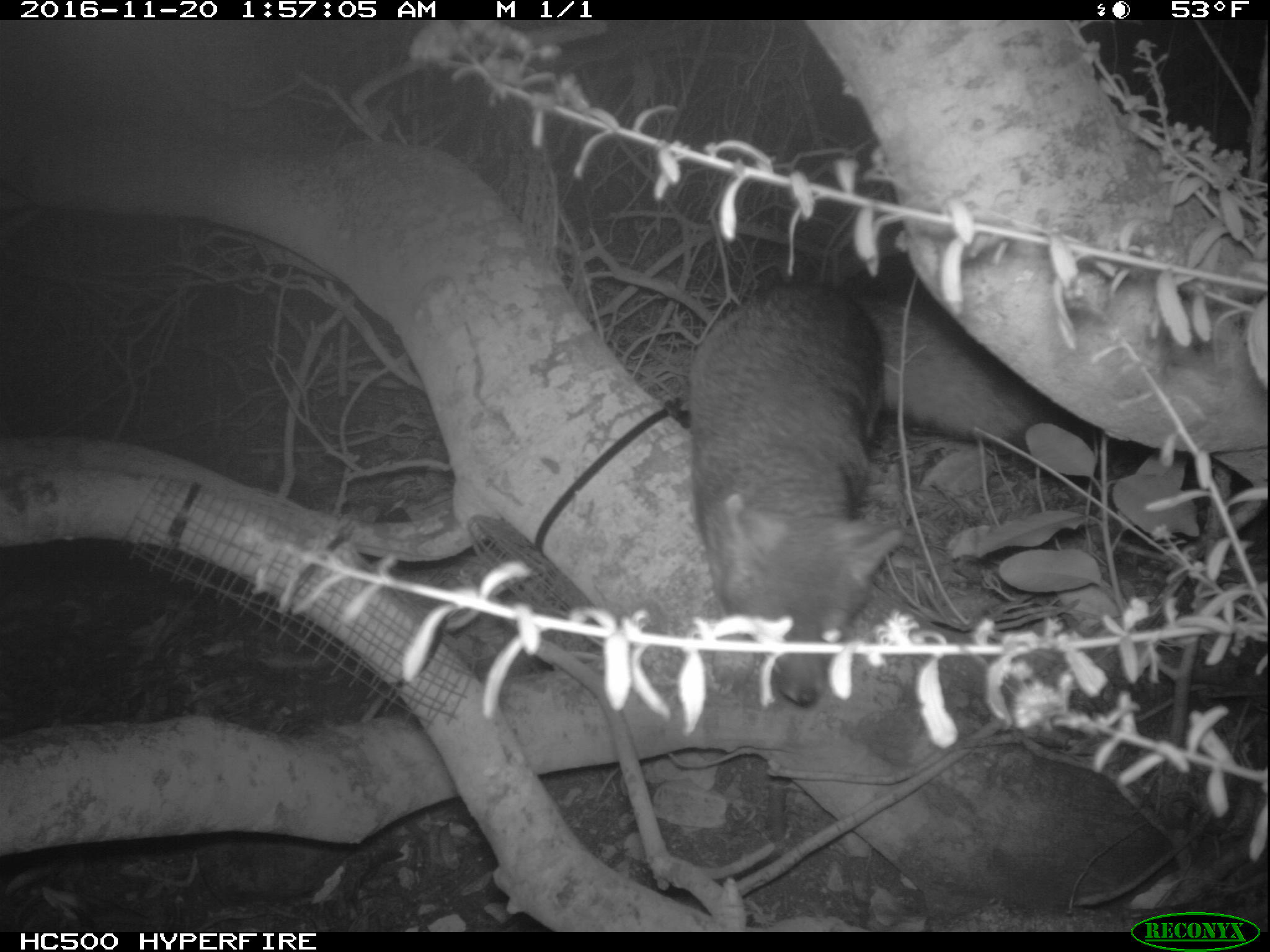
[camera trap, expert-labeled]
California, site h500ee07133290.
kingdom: Animalia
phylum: Chordata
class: Mammalia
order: Carnivora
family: Canidae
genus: Urocyon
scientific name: Urocyon littoralis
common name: island fox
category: fox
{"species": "fox (island fox) (Urocyon littoralis)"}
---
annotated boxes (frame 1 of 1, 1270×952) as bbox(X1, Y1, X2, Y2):
fox: bbox(690, 278, 1070, 707)